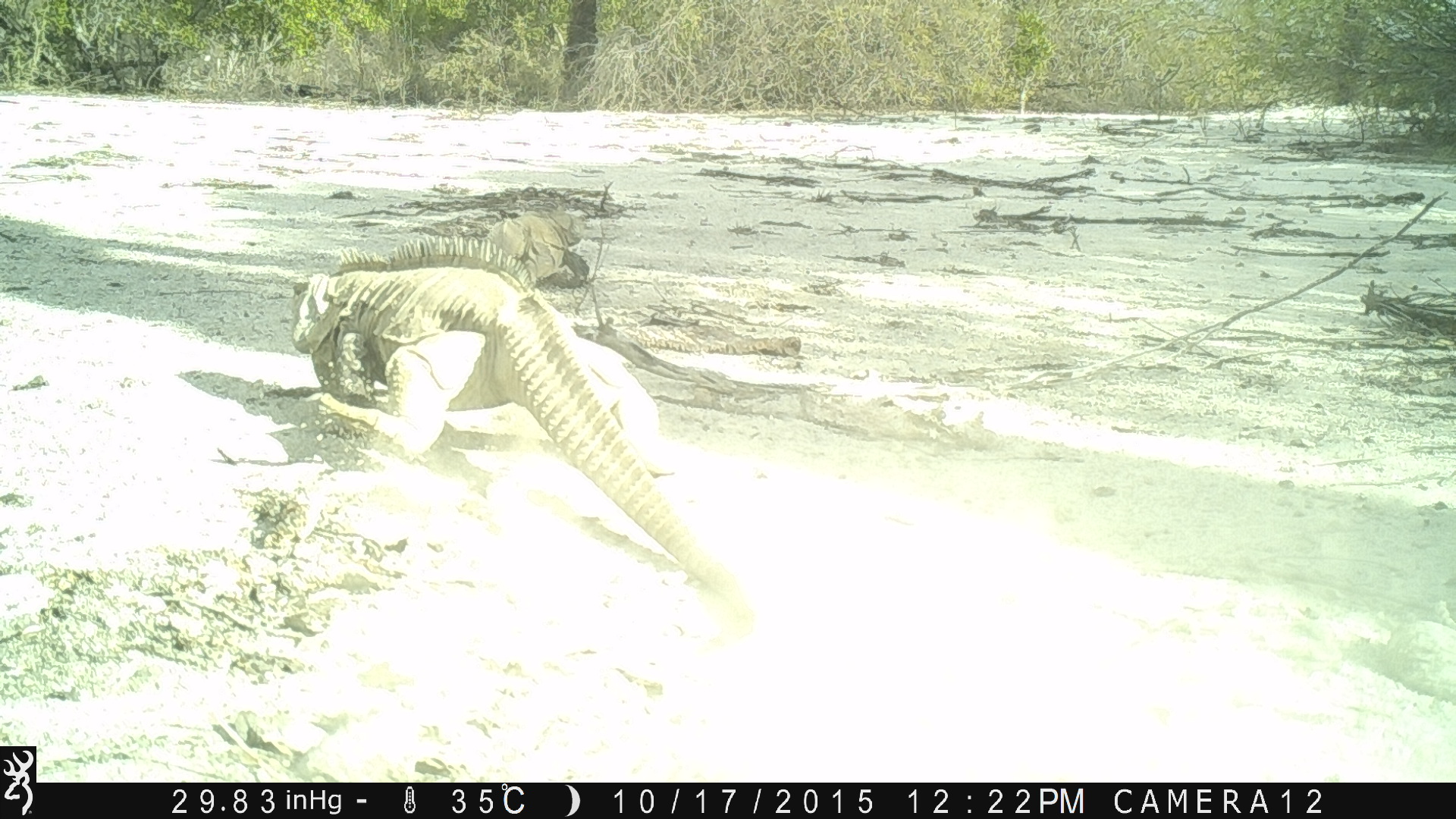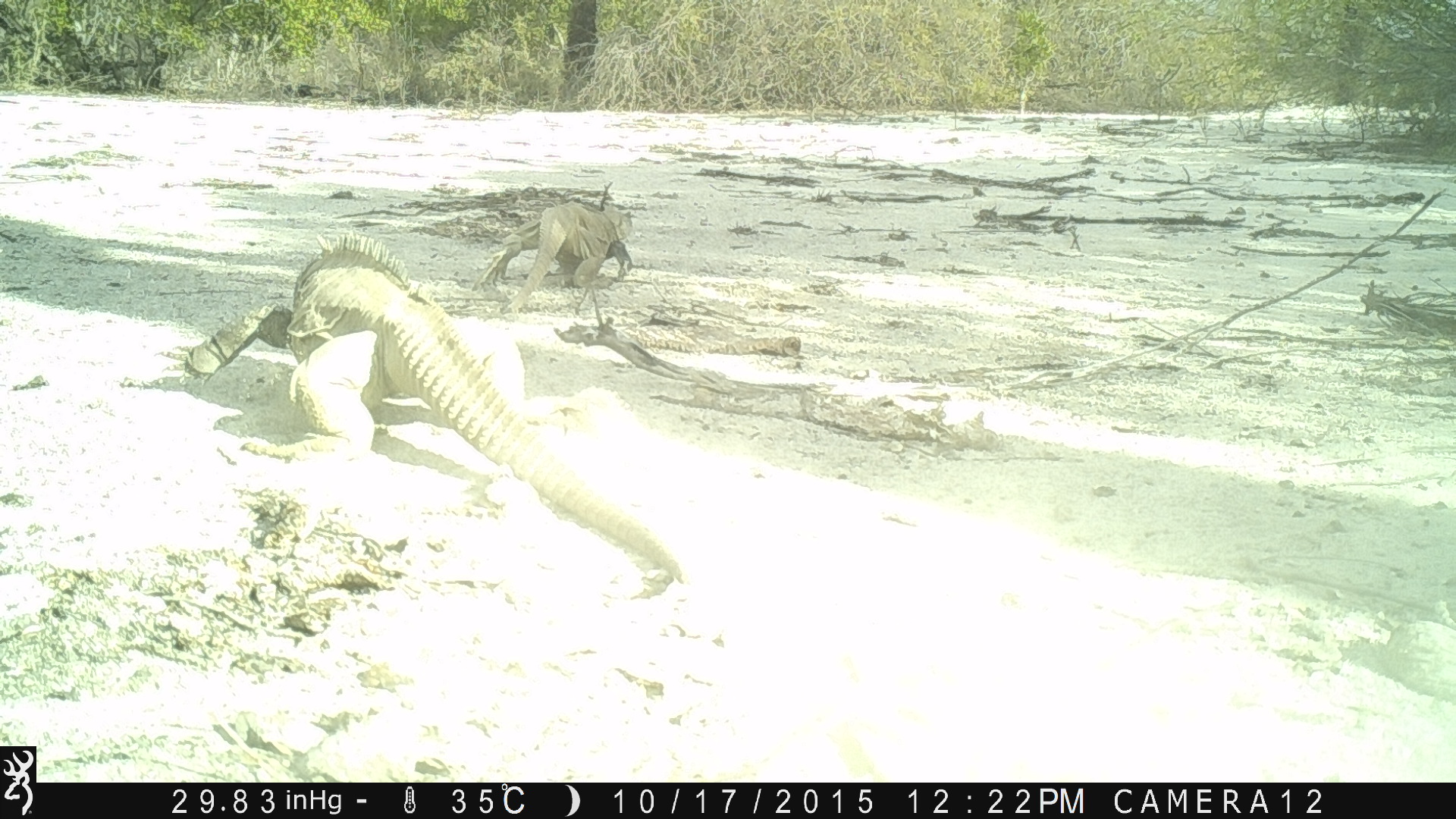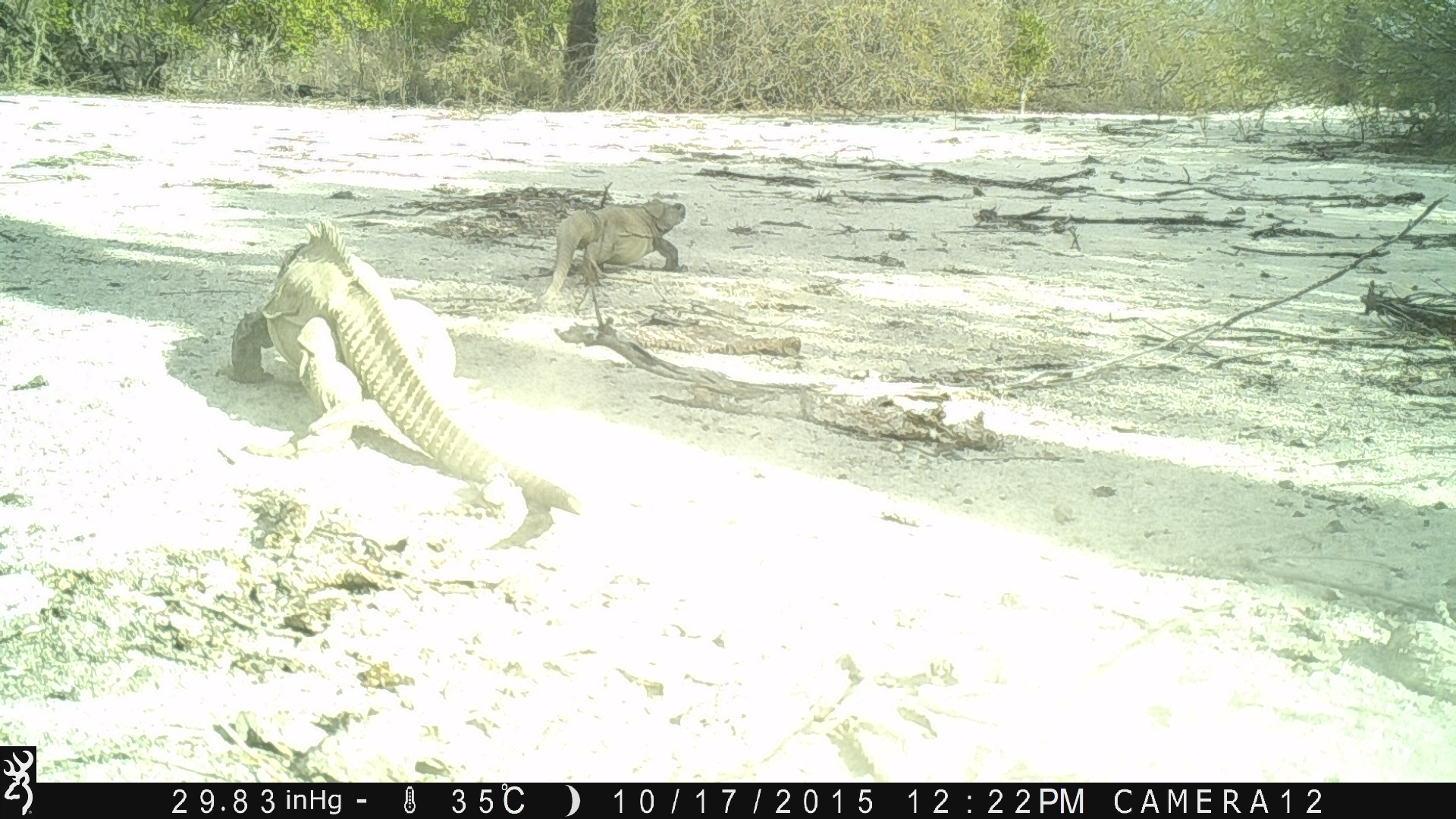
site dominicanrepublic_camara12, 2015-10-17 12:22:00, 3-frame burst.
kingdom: Animalia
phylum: Chordata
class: Reptilia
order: Squamata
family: Iguanidae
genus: Iguana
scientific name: Iguana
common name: typical iguanas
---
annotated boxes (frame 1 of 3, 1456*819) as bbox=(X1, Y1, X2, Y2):
iguana: bbox=(297, 247, 755, 655); bbox=(481, 200, 592, 280)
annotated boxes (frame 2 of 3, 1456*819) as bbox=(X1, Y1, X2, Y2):
iguana: bbox=(275, 234, 690, 598); bbox=(492, 195, 635, 324)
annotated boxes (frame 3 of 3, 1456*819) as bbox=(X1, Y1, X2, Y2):
iguana: bbox=(224, 218, 589, 539); bbox=(534, 194, 681, 309)